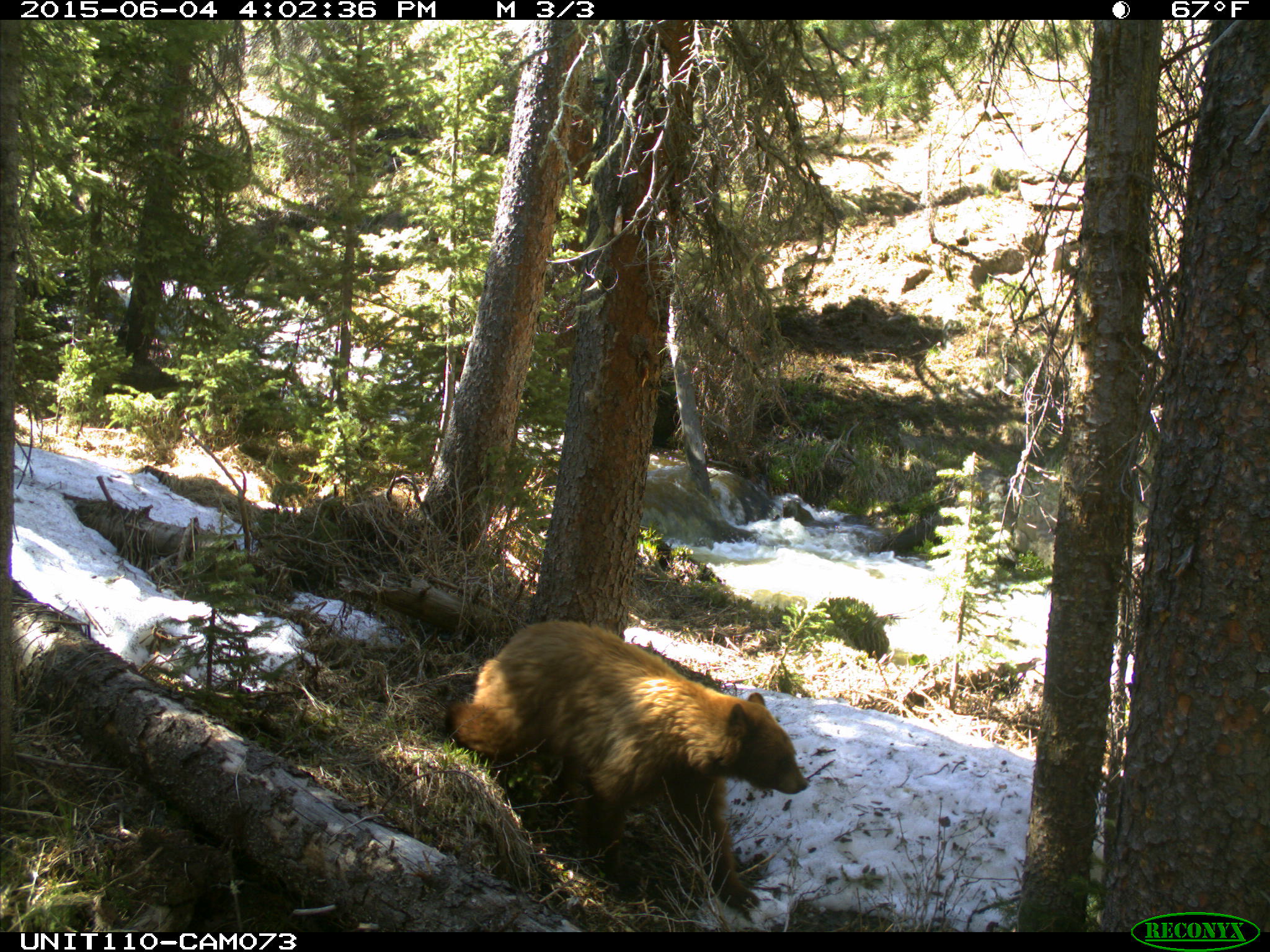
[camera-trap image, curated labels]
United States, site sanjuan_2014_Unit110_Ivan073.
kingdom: Animalia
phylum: Chordata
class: Mammalia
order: Carnivora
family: Ursidae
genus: Ursus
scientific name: Ursus americanus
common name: american black bear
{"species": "Ursus americanus (american black bear)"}